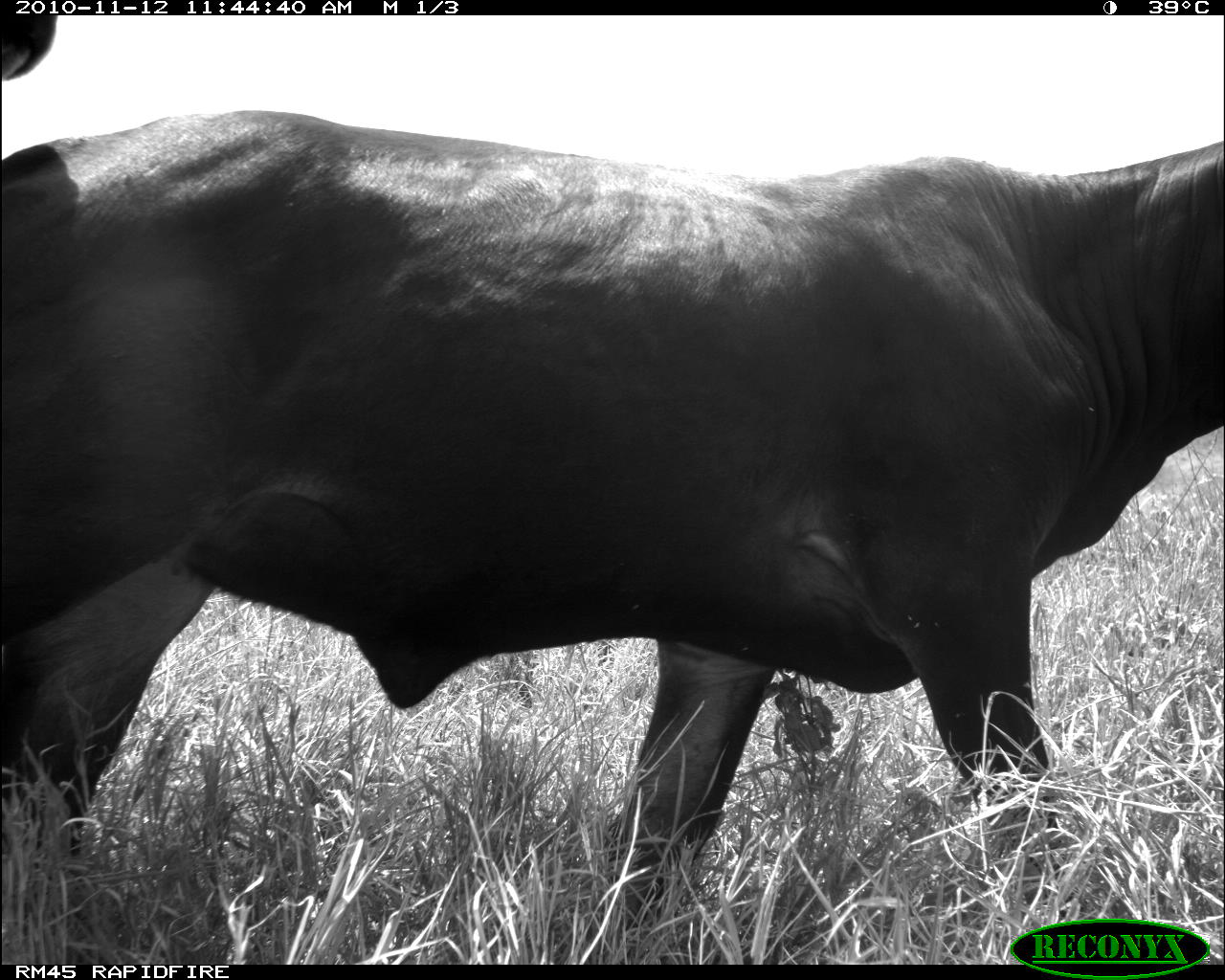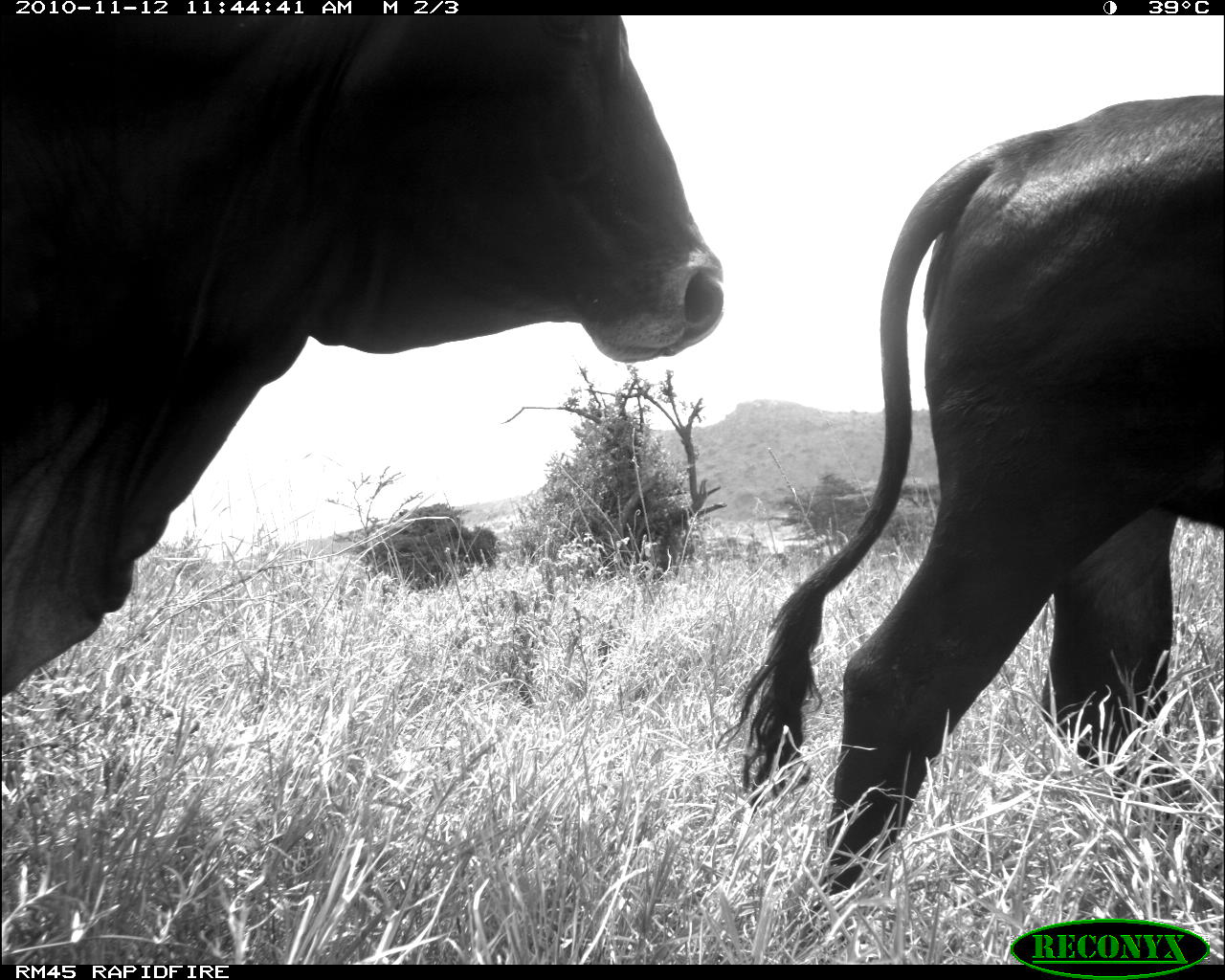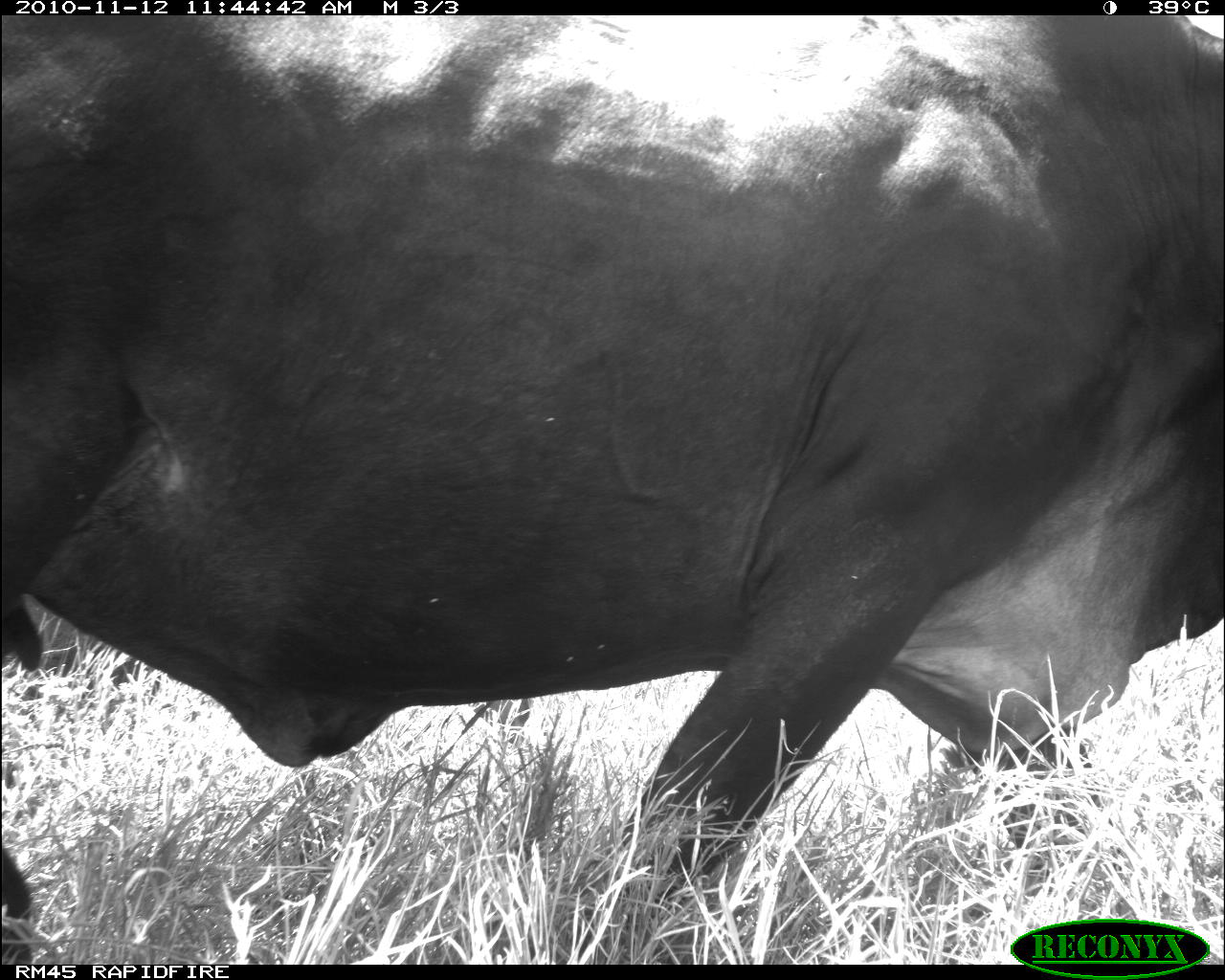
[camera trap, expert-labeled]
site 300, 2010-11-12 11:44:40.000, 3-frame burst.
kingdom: Animalia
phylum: Chordata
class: Mammalia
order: Artiodactyla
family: Bovidae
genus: Bos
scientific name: Bos taurus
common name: domestic cattle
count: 2